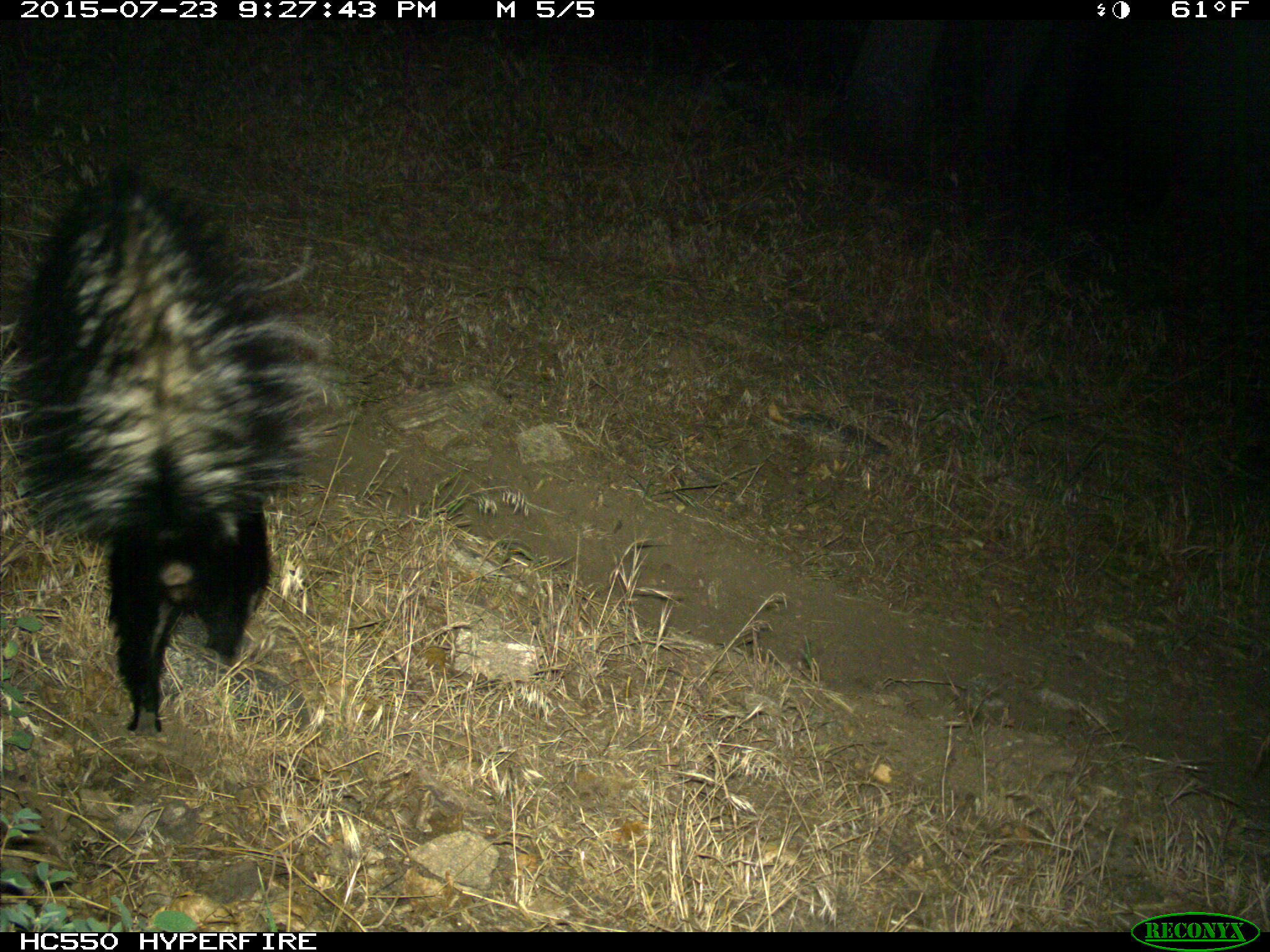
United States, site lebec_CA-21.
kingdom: Animalia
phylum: Chordata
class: Mammalia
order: Carnivora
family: Mephitidae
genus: Mephitis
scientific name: Mephitis mephitis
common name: striped skunk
Mephitis mephitis (striped skunk).